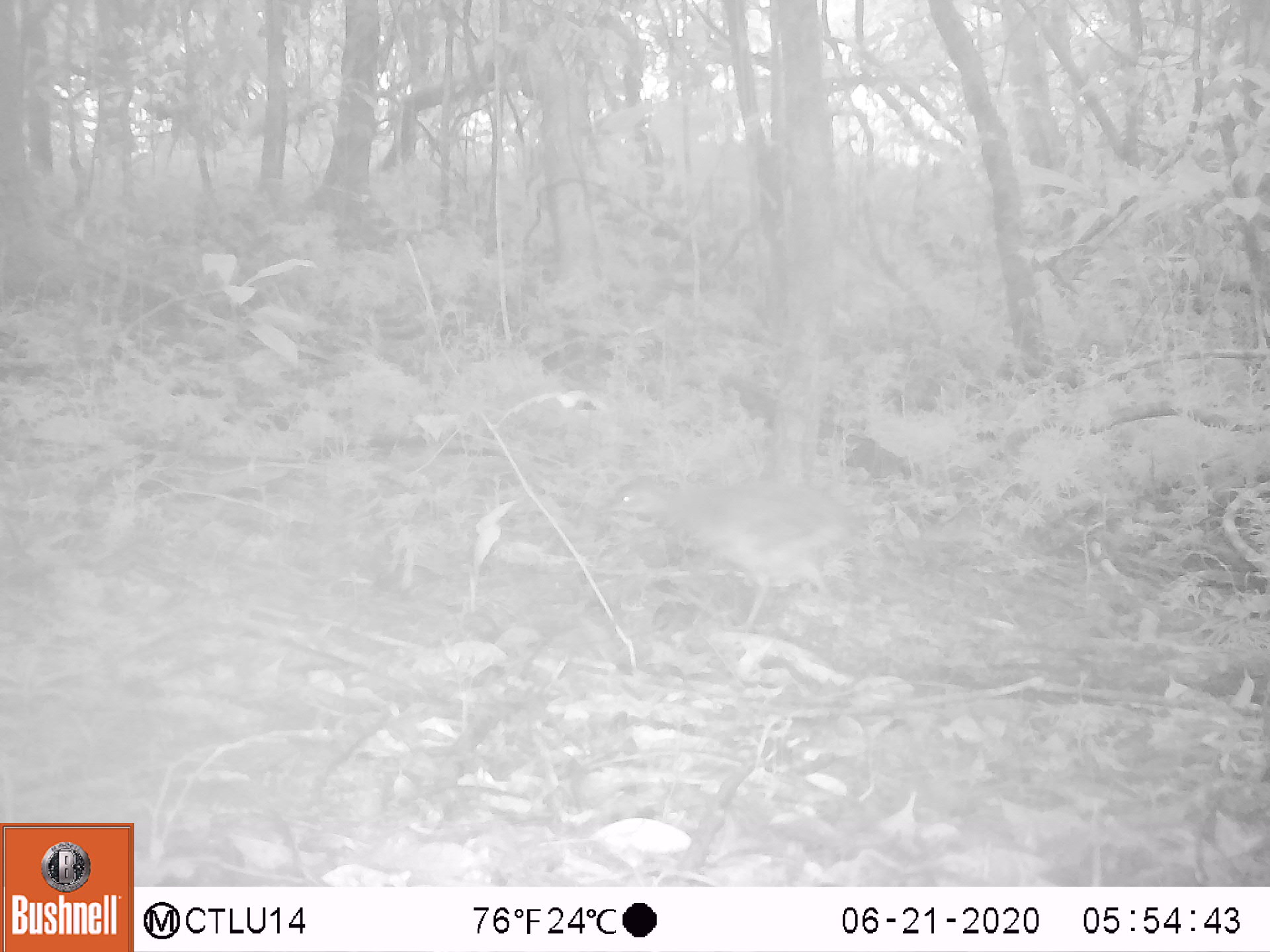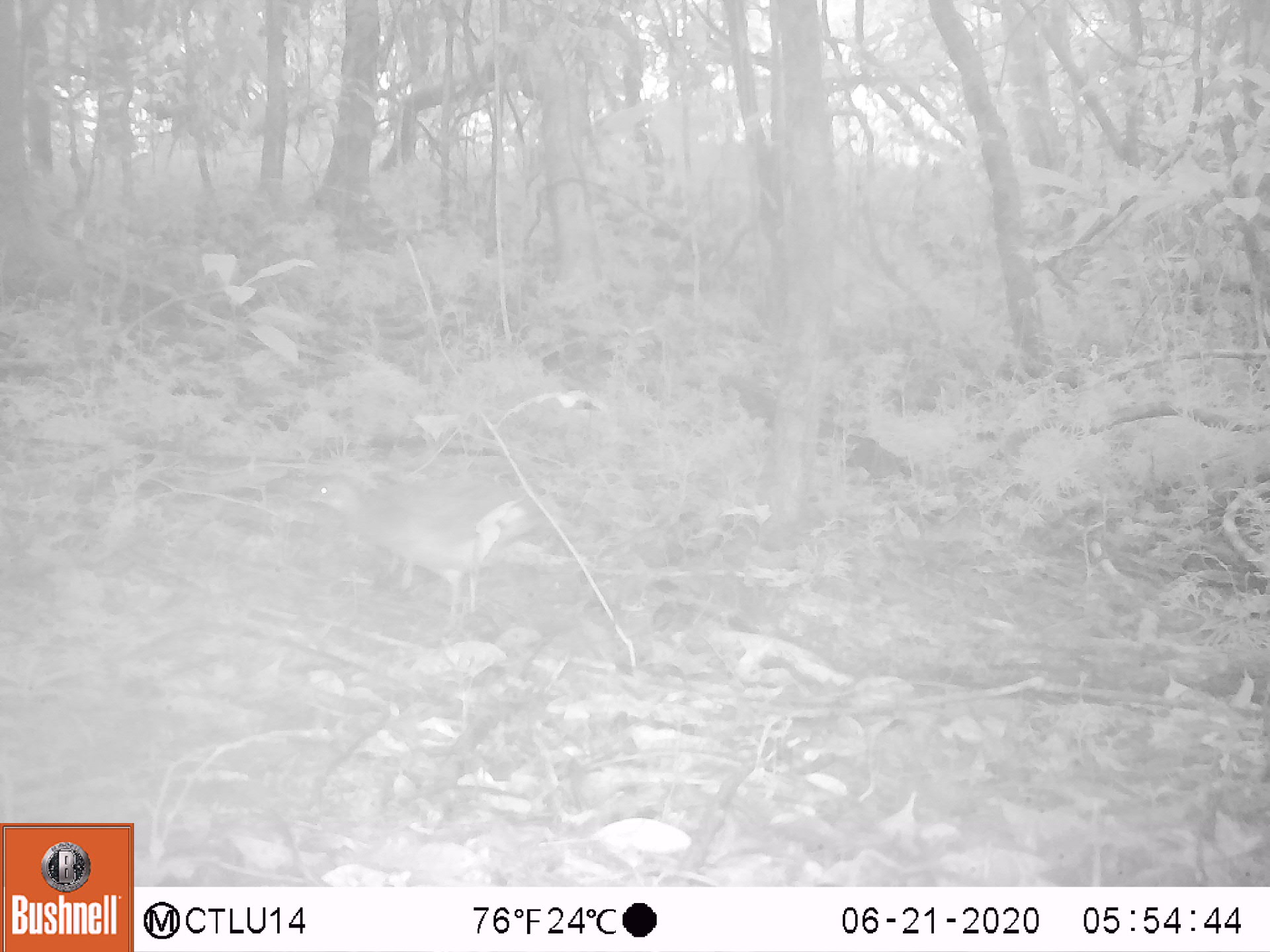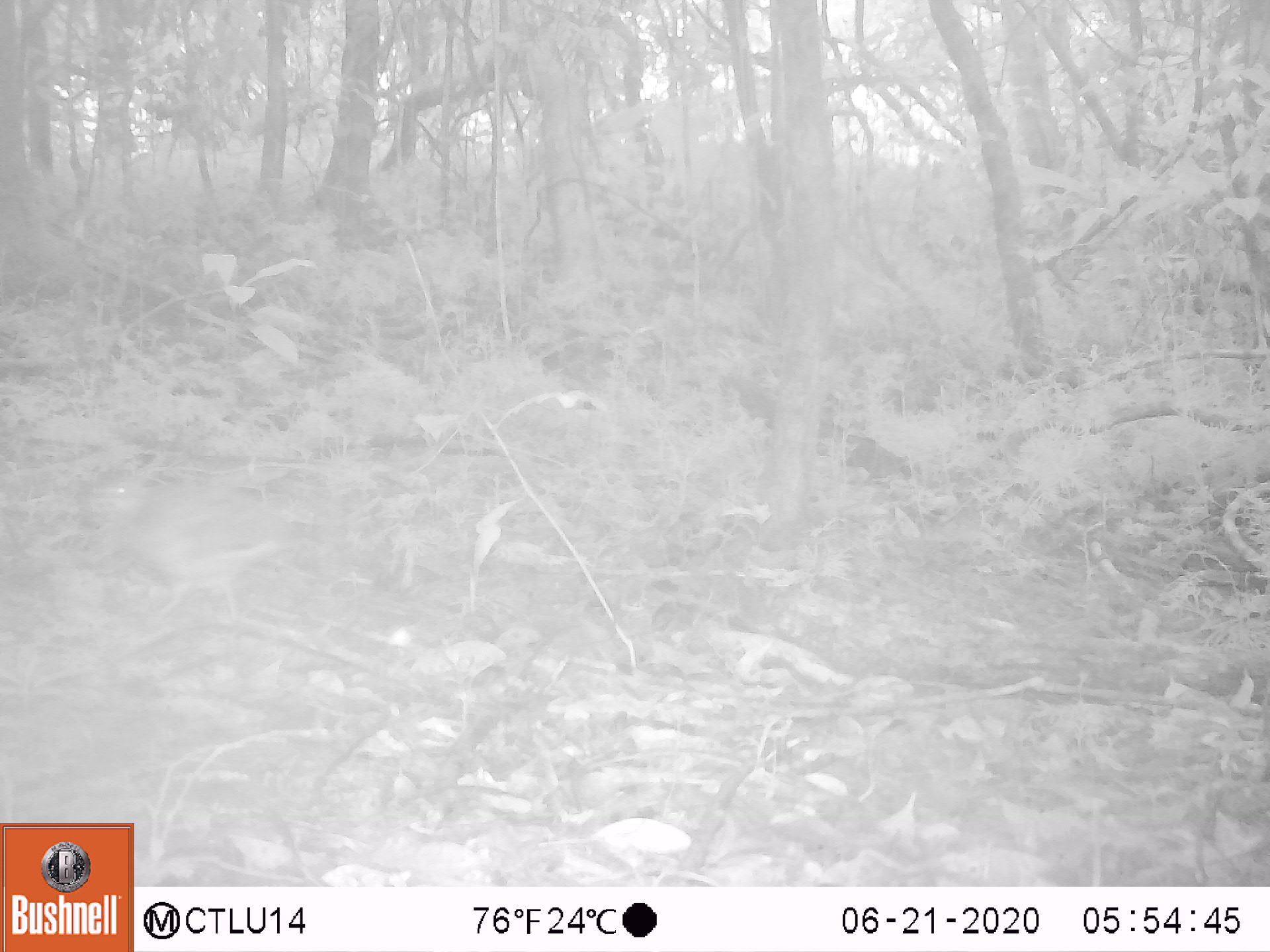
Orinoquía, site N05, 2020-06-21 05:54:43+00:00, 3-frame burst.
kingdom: Animalia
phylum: Chordata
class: Aves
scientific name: Aves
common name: bird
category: unknown bird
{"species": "unknown bird (bird) (Aves)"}